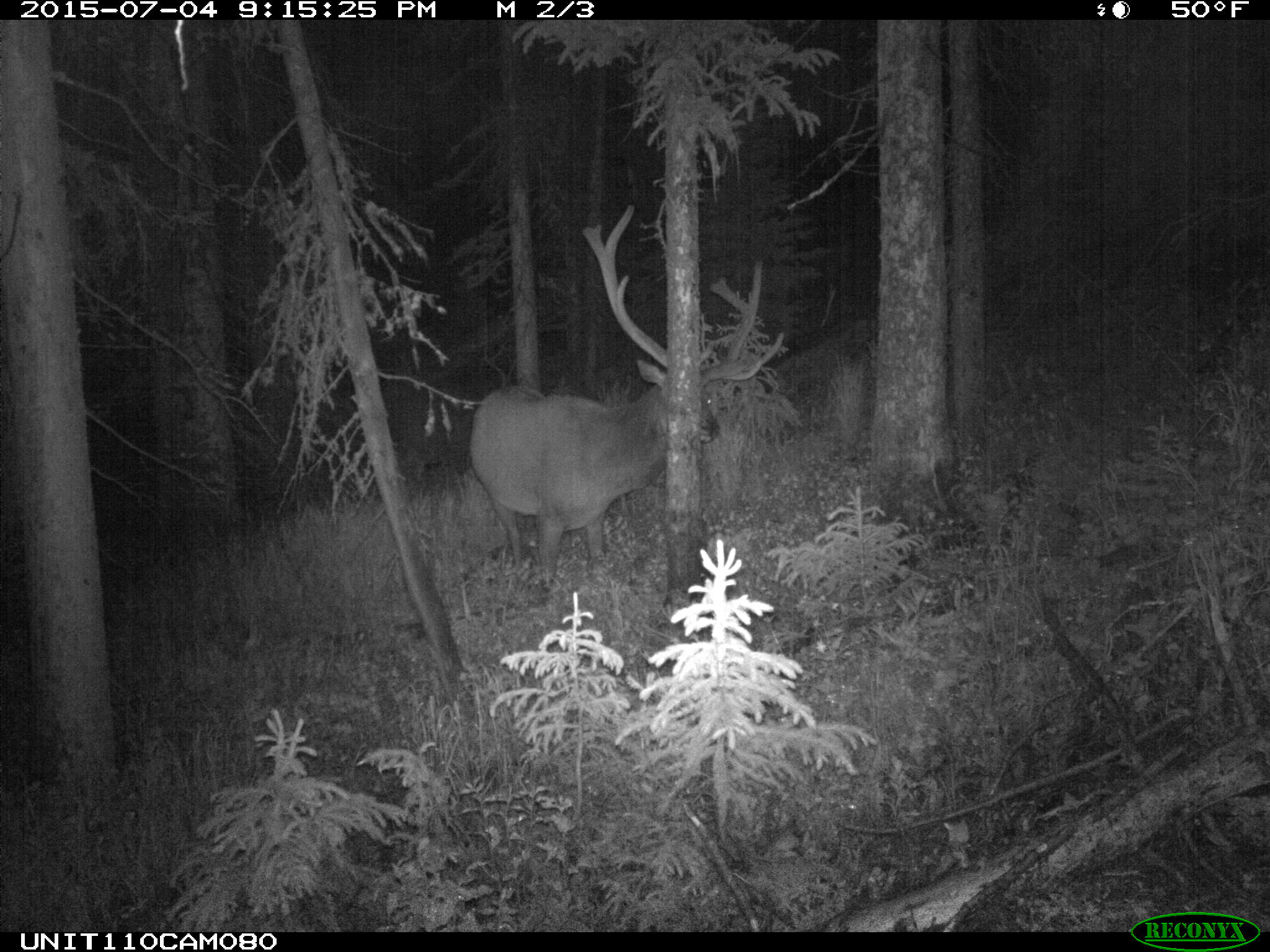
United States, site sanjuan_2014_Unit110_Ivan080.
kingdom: Animalia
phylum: Chordata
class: Mammalia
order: Artiodactyla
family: Cervidae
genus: Cervus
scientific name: Cervus elaphus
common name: red deer